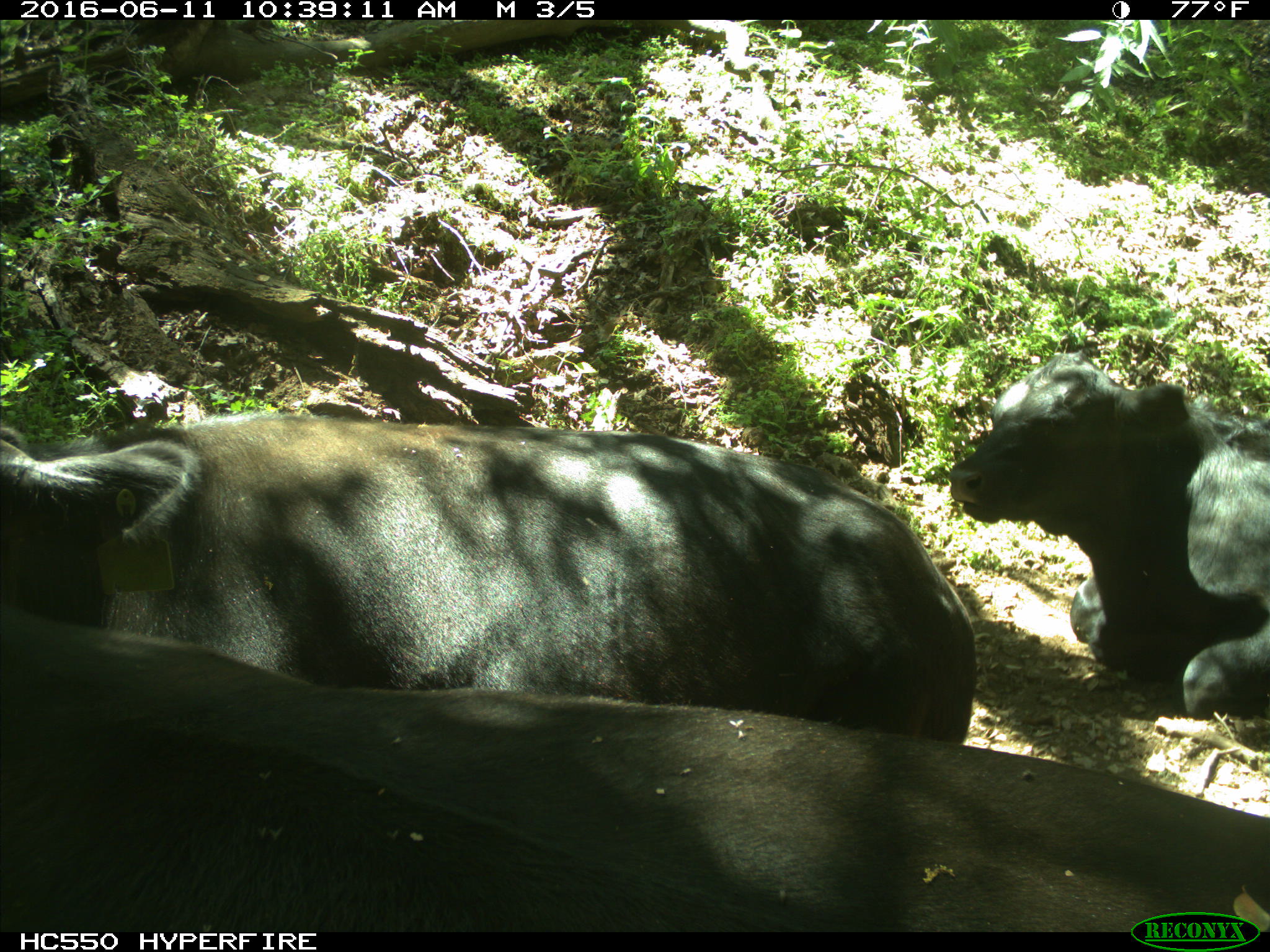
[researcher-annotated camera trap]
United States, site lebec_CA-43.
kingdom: Animalia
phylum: Chordata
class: Mammalia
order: Artiodactyla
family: Bovidae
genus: Bos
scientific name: Bos taurus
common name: domestic cow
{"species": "Bos taurus (domestic cow)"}